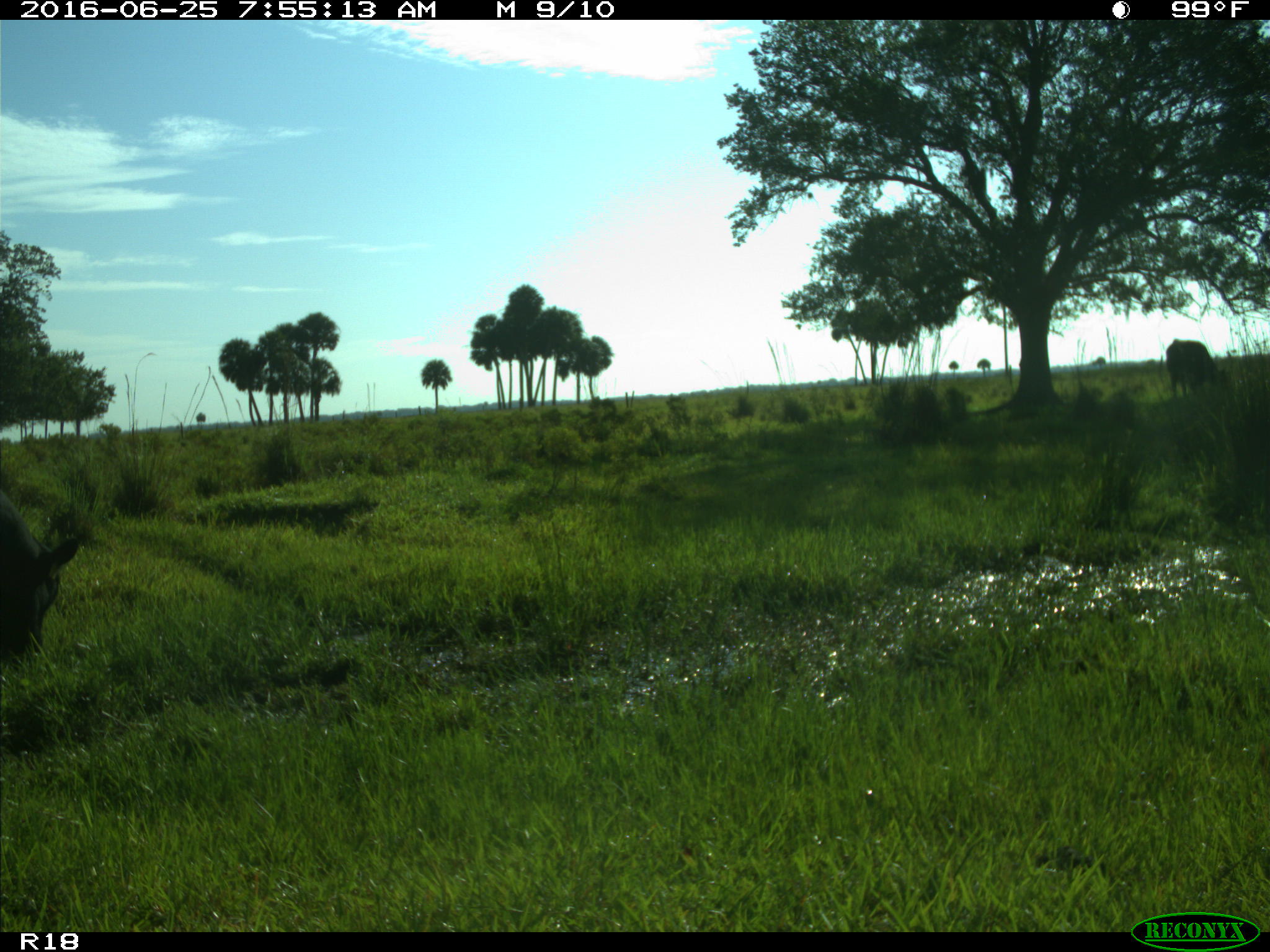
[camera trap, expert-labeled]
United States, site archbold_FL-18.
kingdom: Animalia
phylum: Chordata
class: Mammalia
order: Artiodactyla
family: Bovidae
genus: Bos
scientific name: Bos taurus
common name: domestic cow